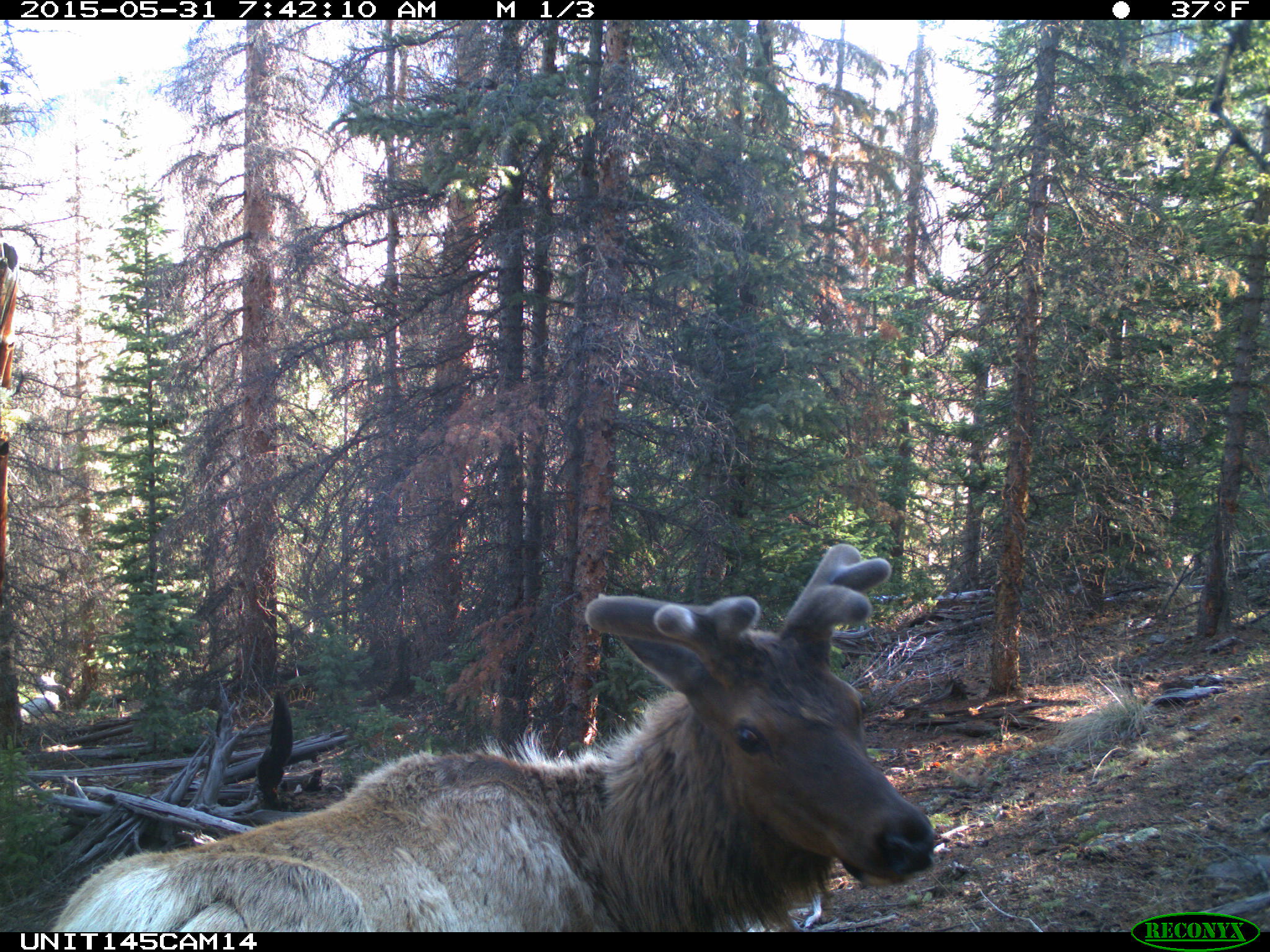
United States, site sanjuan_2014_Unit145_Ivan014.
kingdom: Animalia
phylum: Chordata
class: Mammalia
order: Artiodactyla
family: Cervidae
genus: Cervus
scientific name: Cervus elaphus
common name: red deer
Cervus elaphus (red deer).